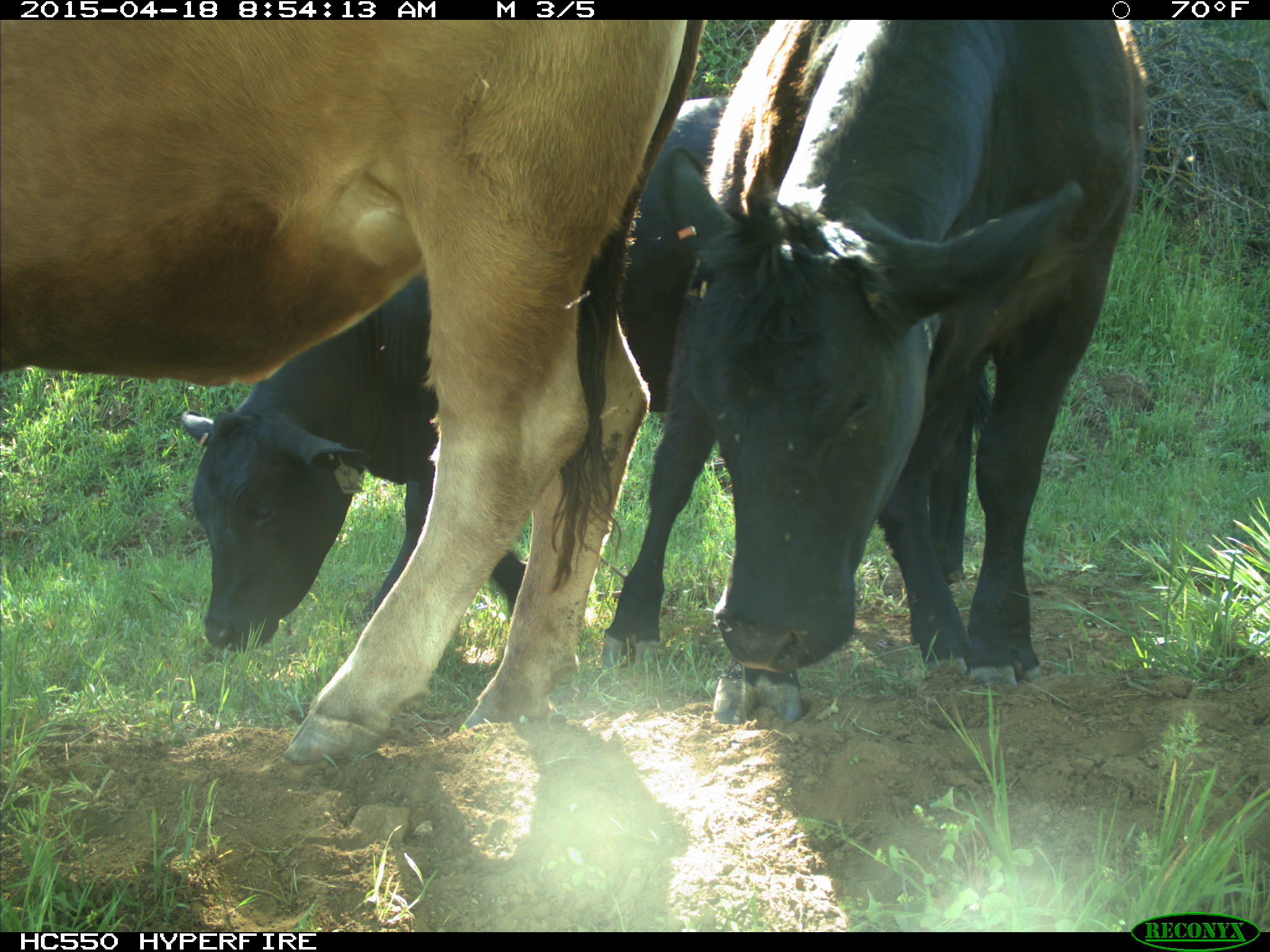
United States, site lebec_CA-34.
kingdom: Animalia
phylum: Chordata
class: Mammalia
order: Artiodactyla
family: Bovidae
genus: Bos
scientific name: Bos taurus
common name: domestic cow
Bos taurus (domestic cow).